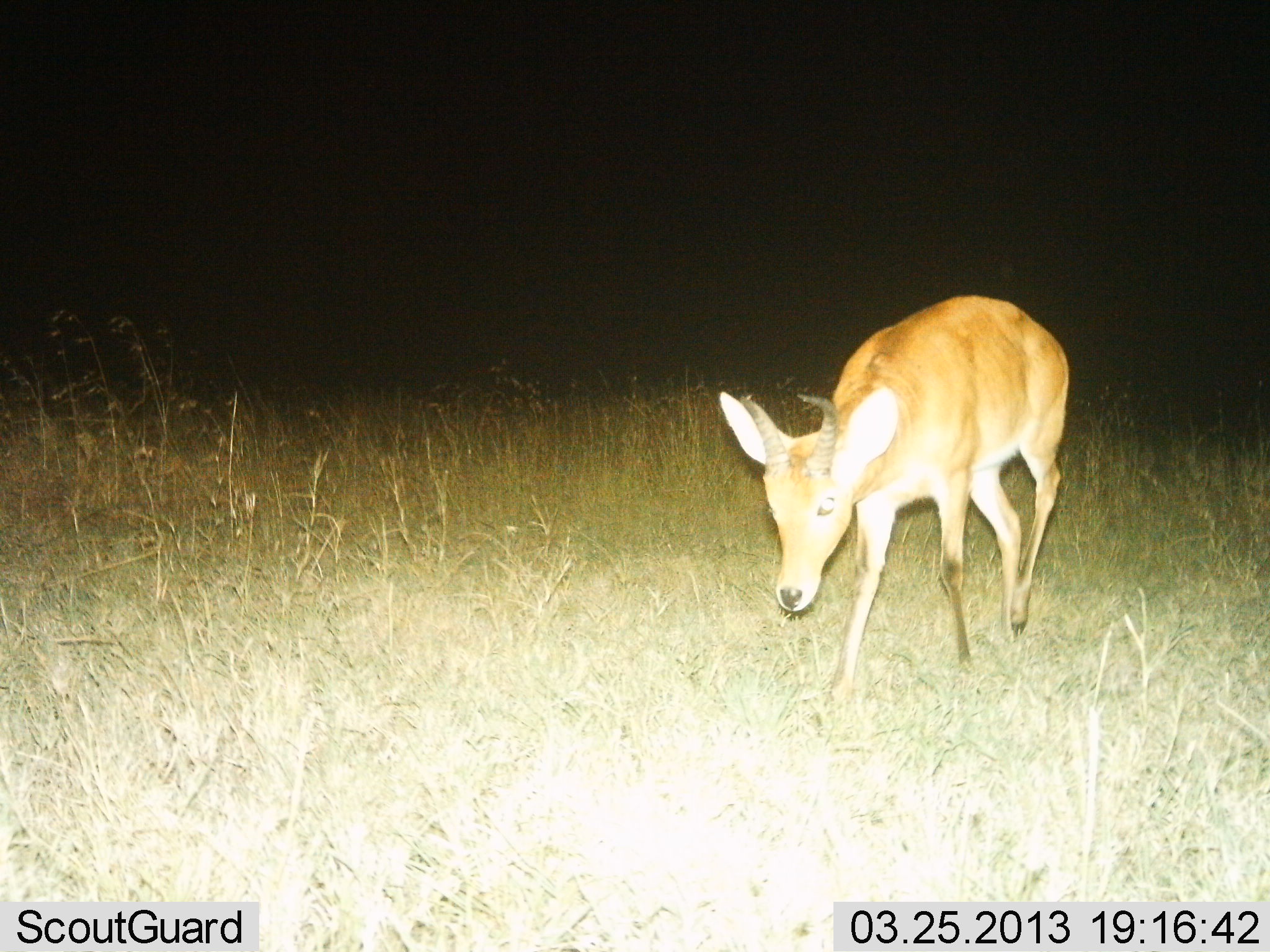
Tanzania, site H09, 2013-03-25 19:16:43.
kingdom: Animalia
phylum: Chordata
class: Mammalia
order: Artiodactyla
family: Bovidae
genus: Redunca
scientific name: Redunca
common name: reedbuck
Reedbuck (Redunca), count 1. Behavior (volunteer vote fractions): standing 14%, resting 0%, moving 76%, interacting 0%. Young present (vote fraction): 0%. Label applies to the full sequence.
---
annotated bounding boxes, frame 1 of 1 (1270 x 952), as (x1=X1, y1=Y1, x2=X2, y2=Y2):
animal: (x1=714, y1=292, x2=1073, y2=707)